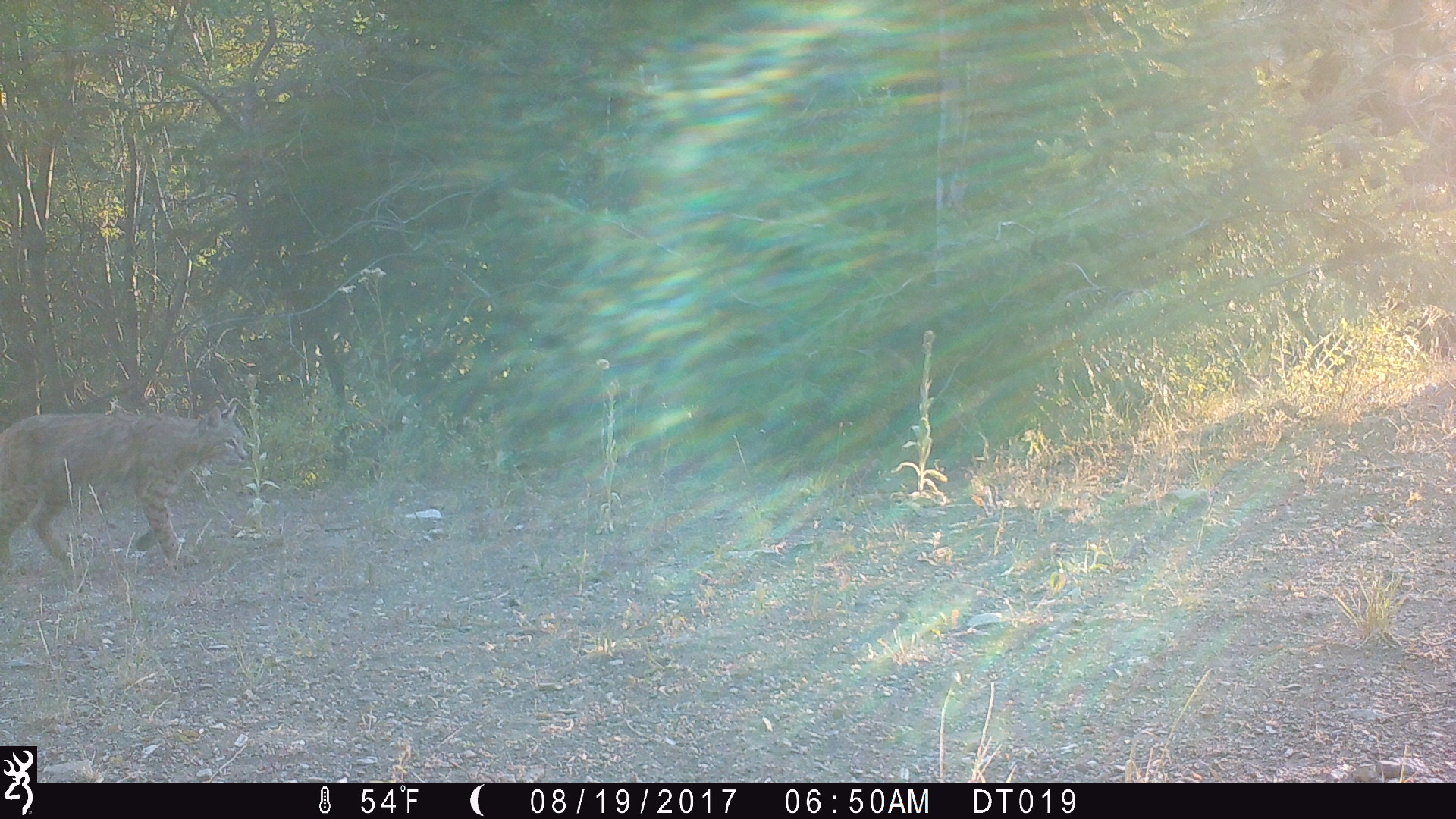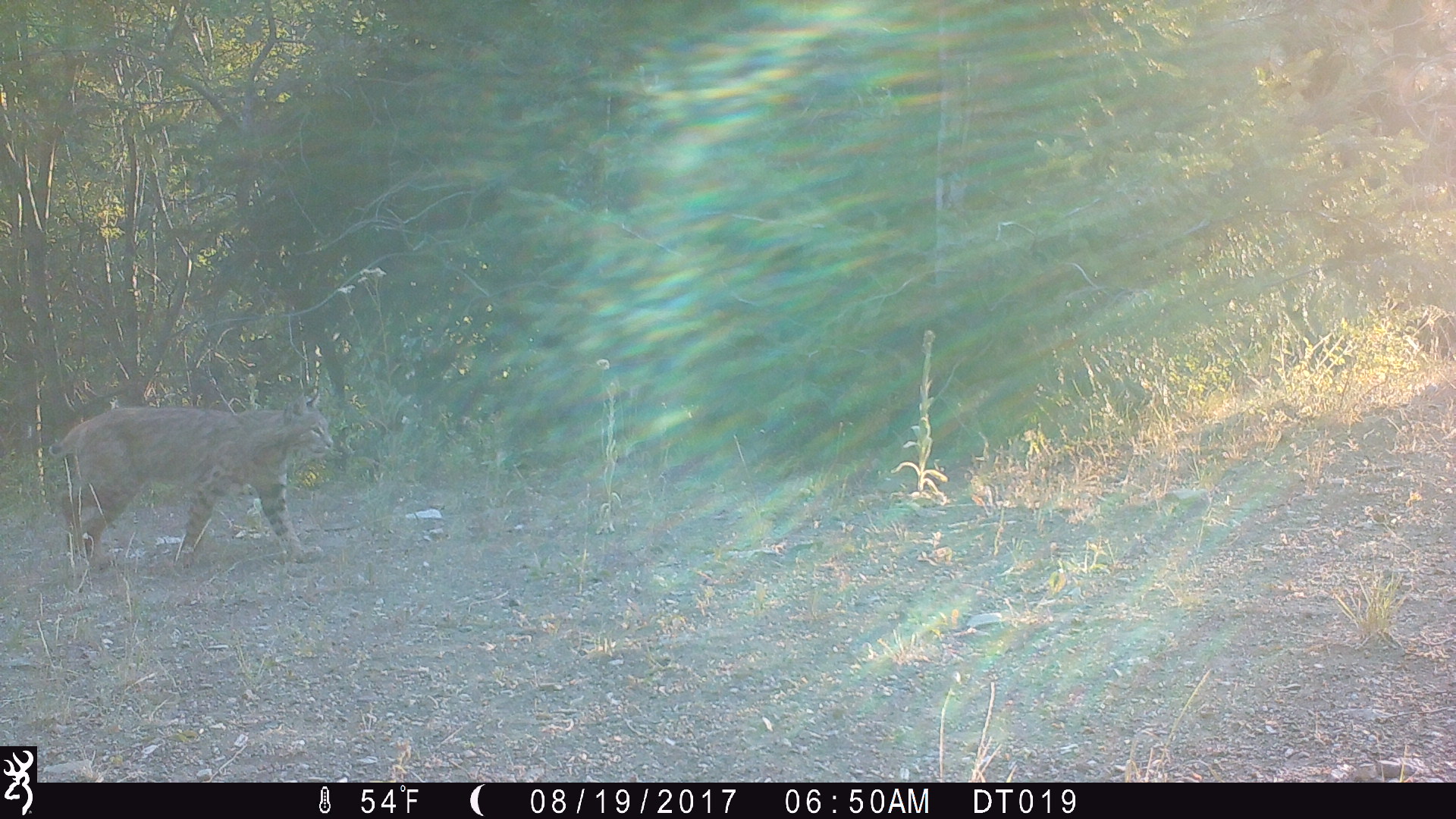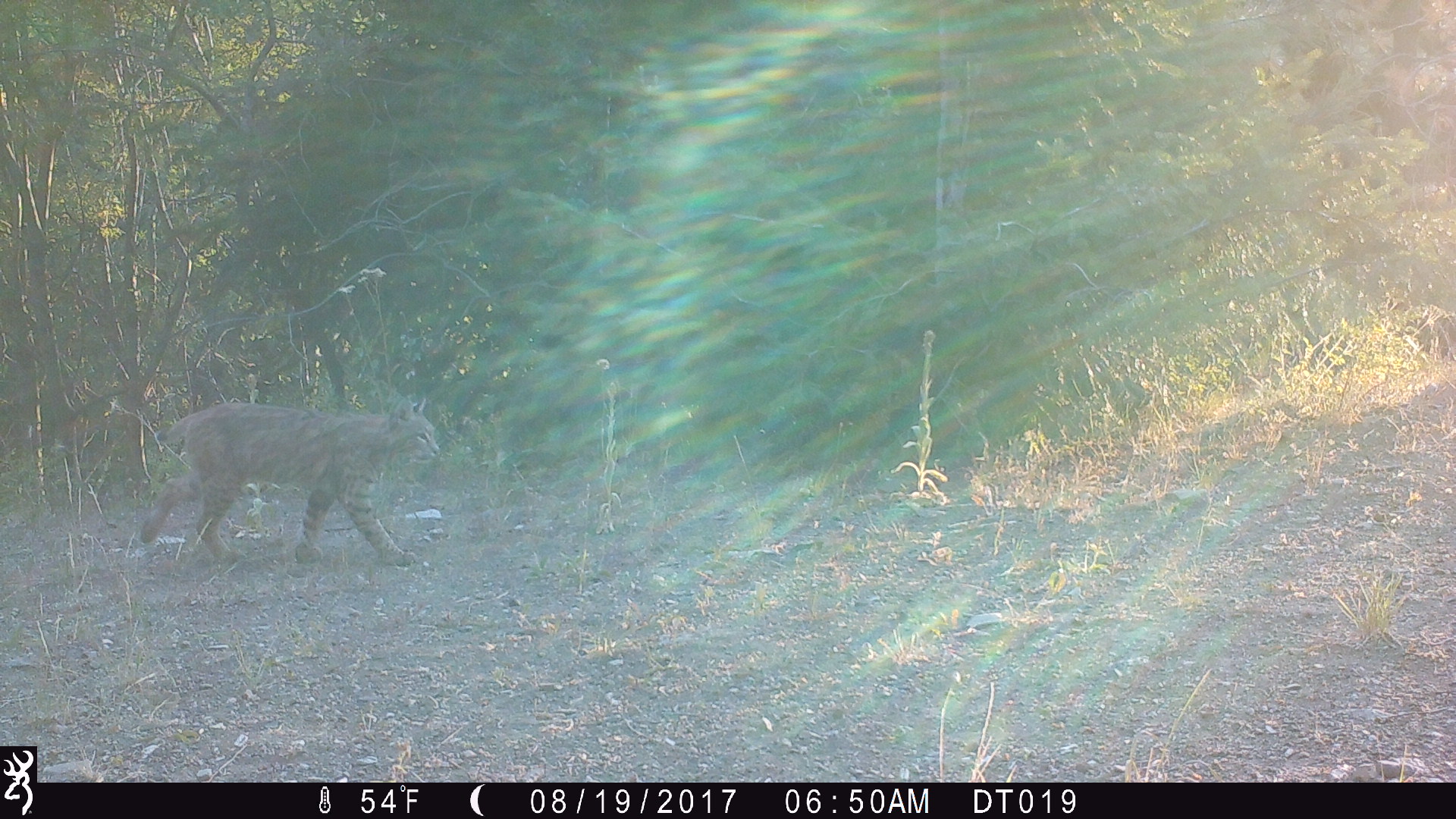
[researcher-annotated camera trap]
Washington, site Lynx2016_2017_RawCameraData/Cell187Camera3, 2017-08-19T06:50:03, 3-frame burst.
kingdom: Animalia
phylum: Chordata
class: Mammalia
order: Carnivora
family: Felidae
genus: Lynx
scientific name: Lynx rufus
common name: bobcat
Lynx rufus (bobcat). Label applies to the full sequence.